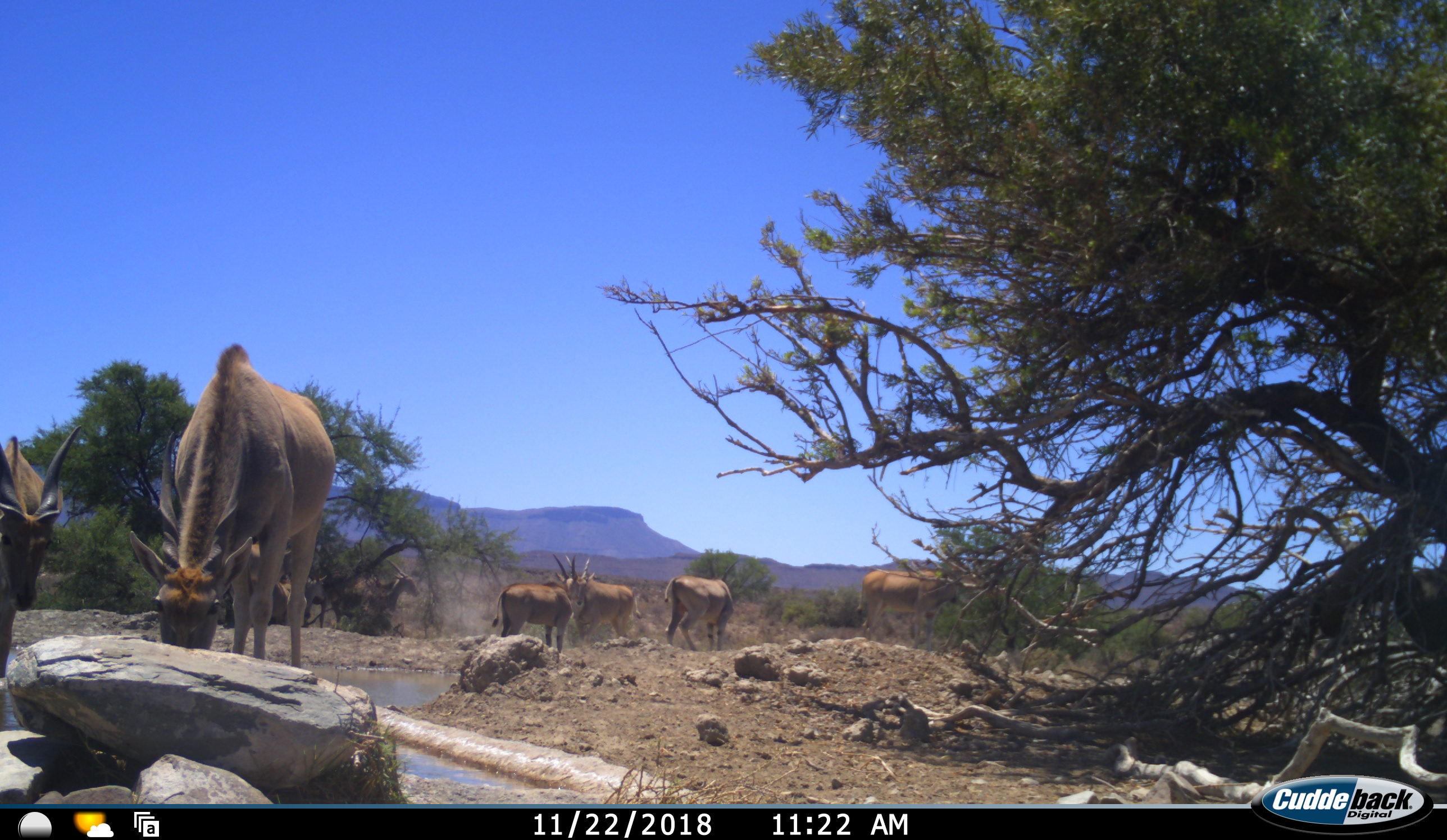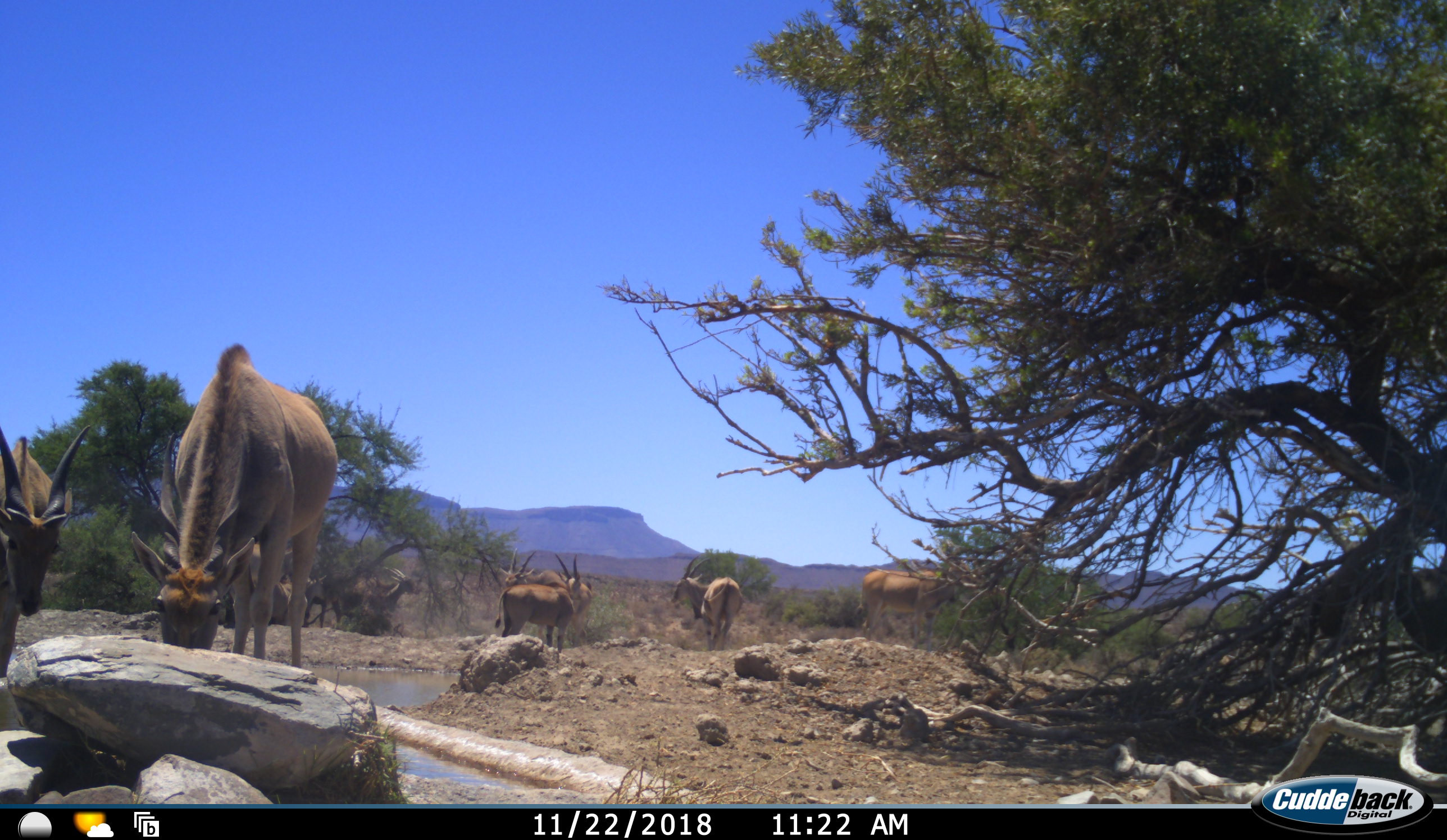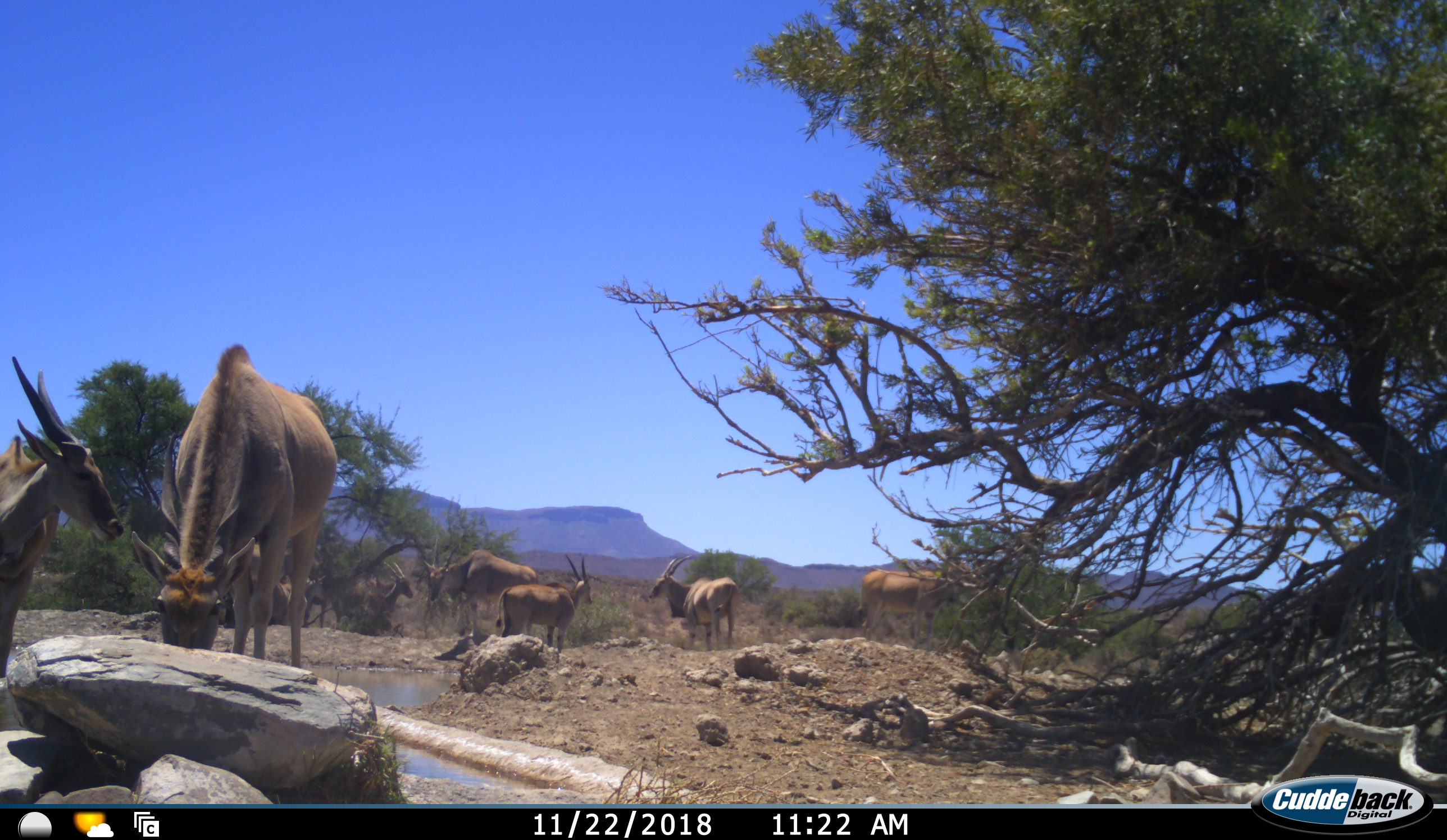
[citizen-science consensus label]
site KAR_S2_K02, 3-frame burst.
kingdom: Animalia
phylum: Chordata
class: Mammalia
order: Artiodactyla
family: Bovidae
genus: Tragelaphus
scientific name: Tragelaphus oryx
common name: eland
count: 8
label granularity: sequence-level